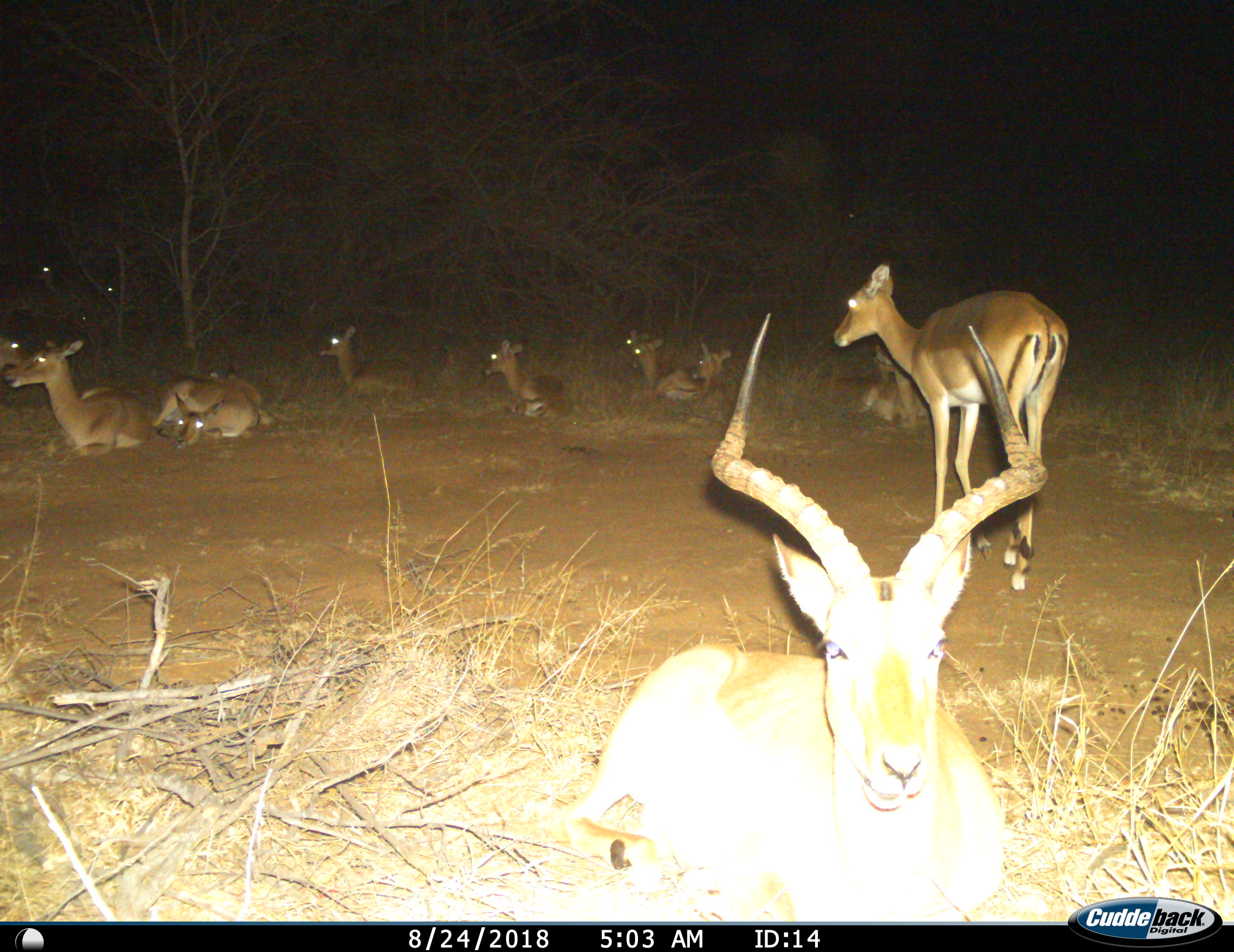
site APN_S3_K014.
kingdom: Animalia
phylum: Chordata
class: Mammalia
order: Artiodactyla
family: Bovidae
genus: Aepyceros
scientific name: Aepyceros melampus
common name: impala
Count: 11-50.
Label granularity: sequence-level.